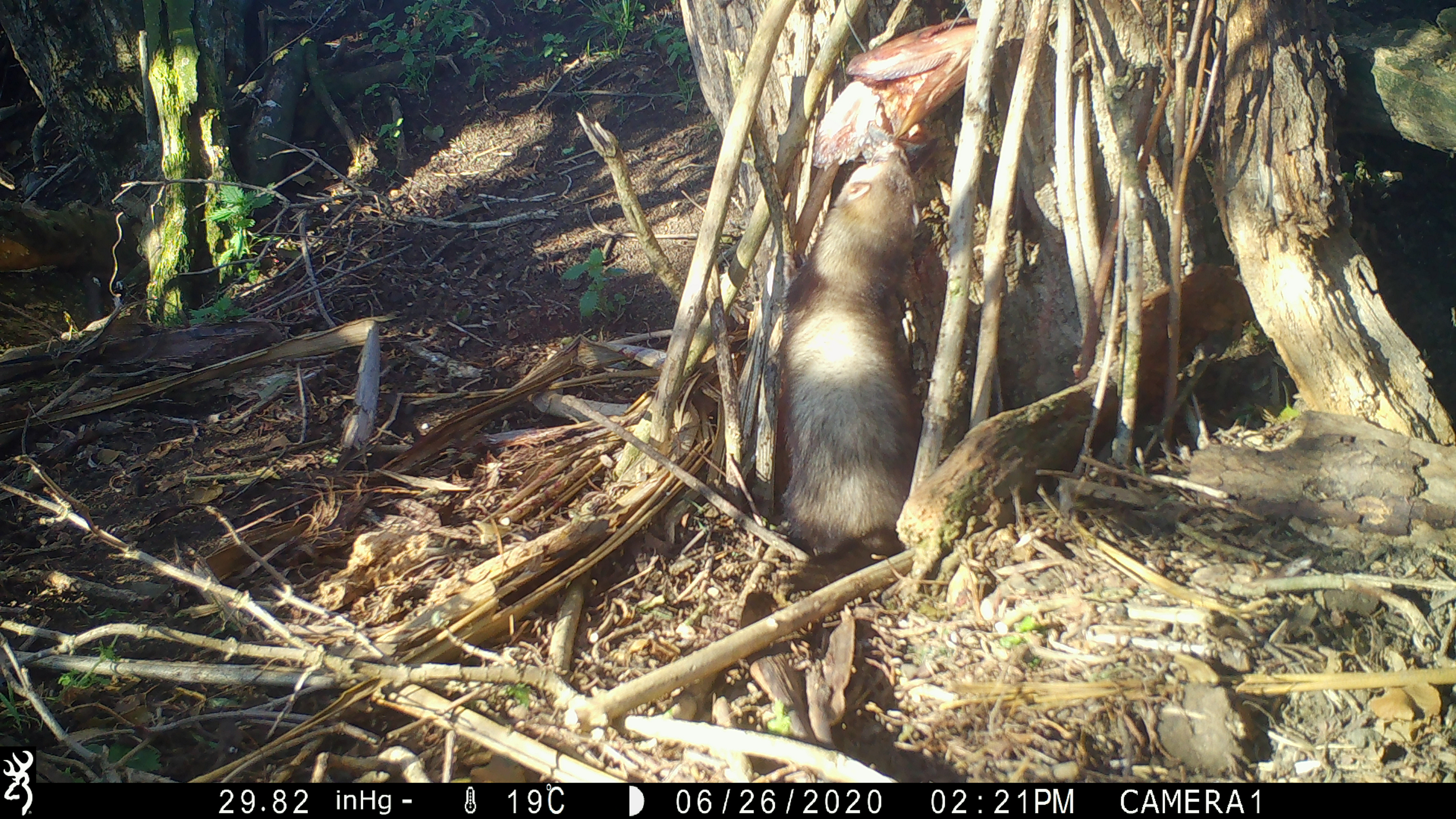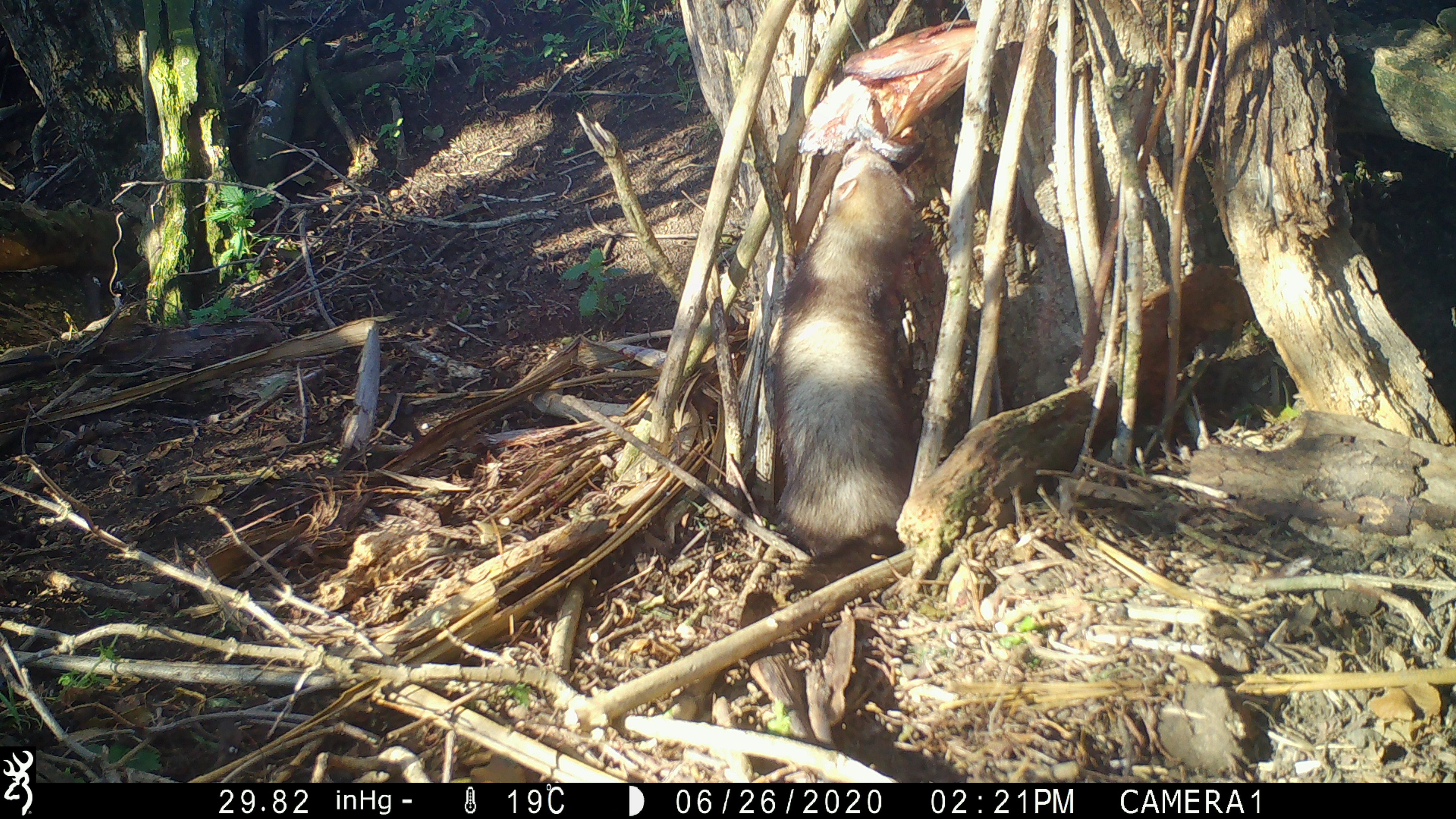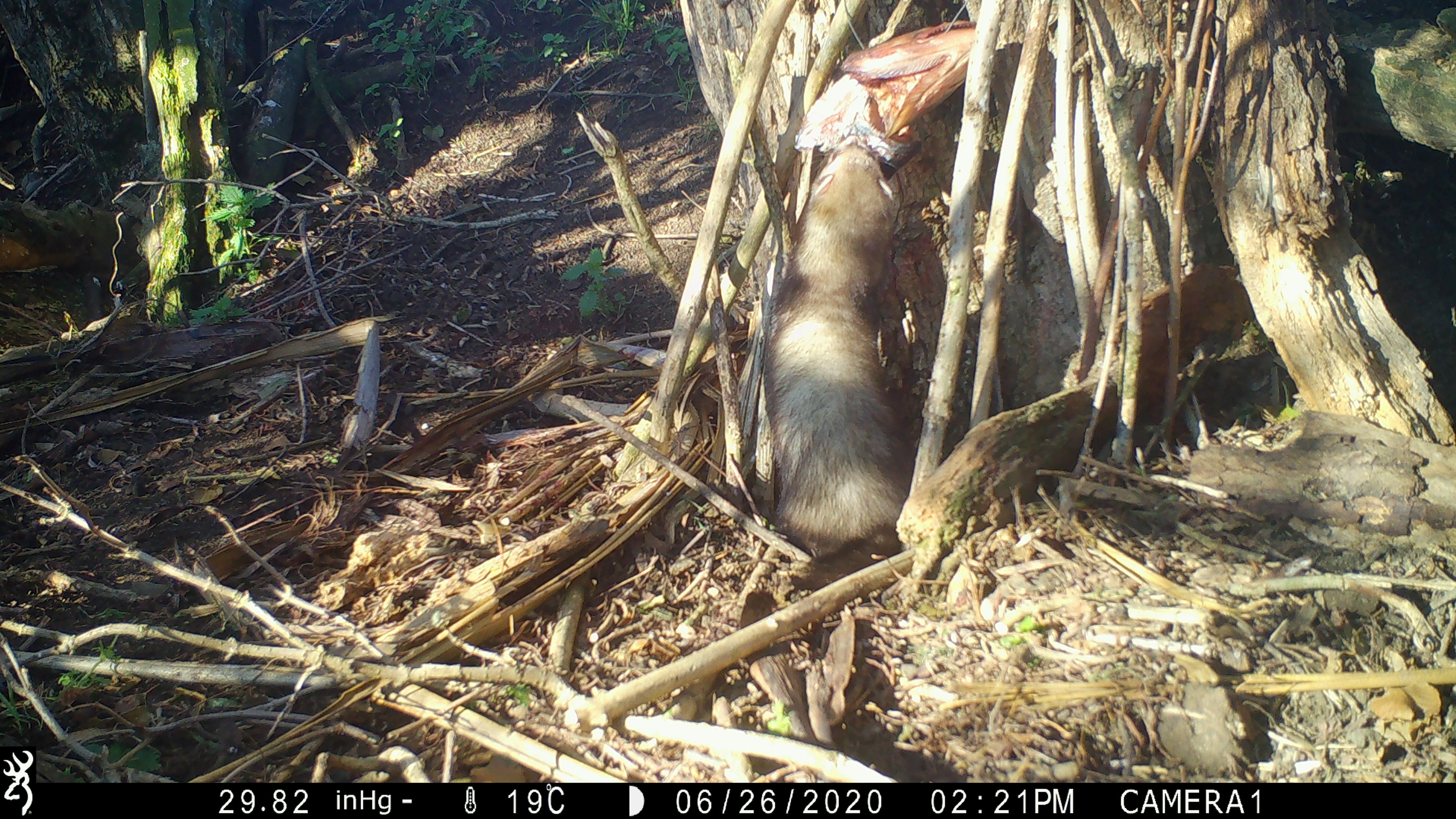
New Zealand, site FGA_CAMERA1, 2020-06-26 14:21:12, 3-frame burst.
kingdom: Animalia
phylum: Chordata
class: Mammalia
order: Carnivora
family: Mustelidae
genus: Mustela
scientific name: Mustela furo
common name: ferret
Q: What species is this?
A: Ferret (Mustela furo).